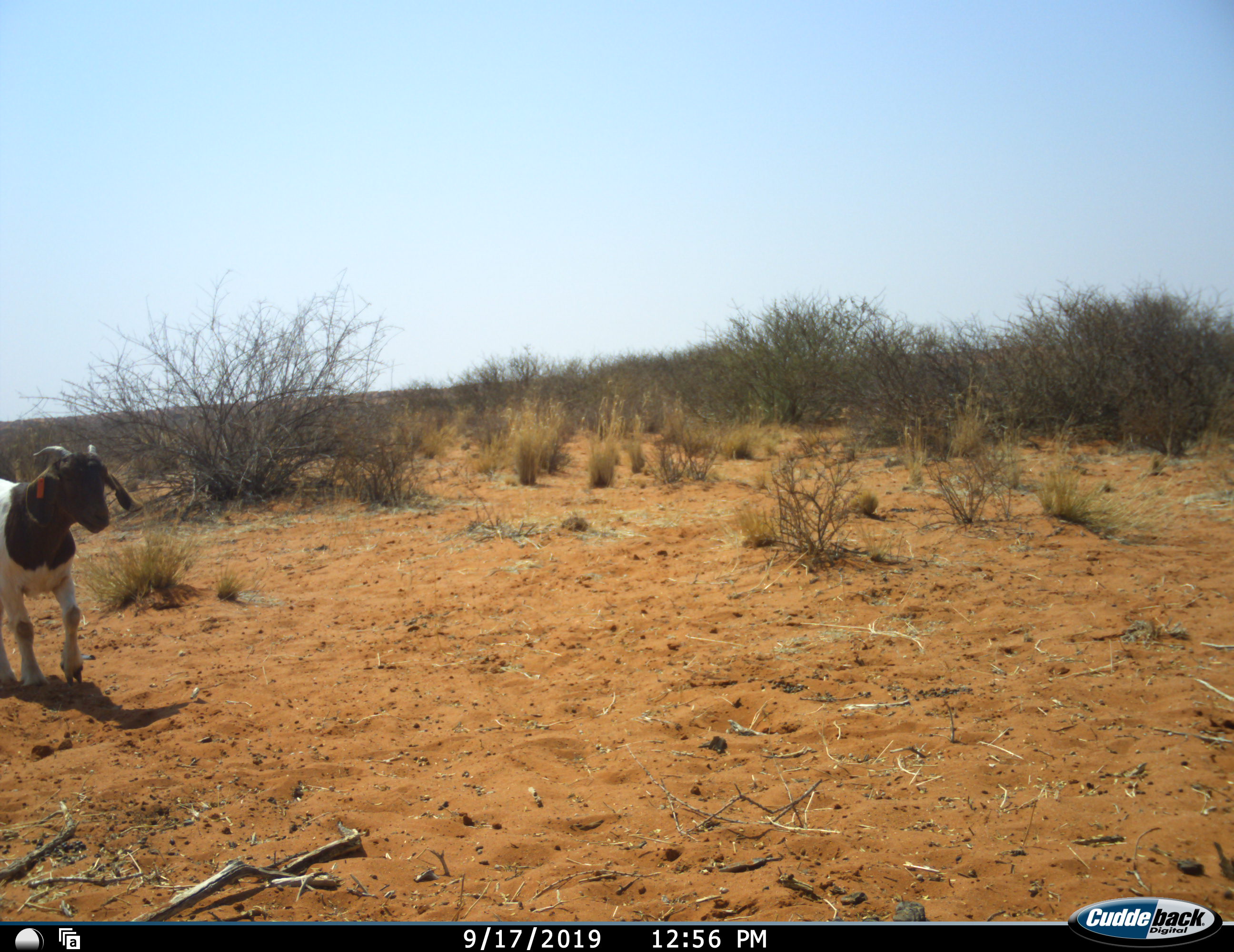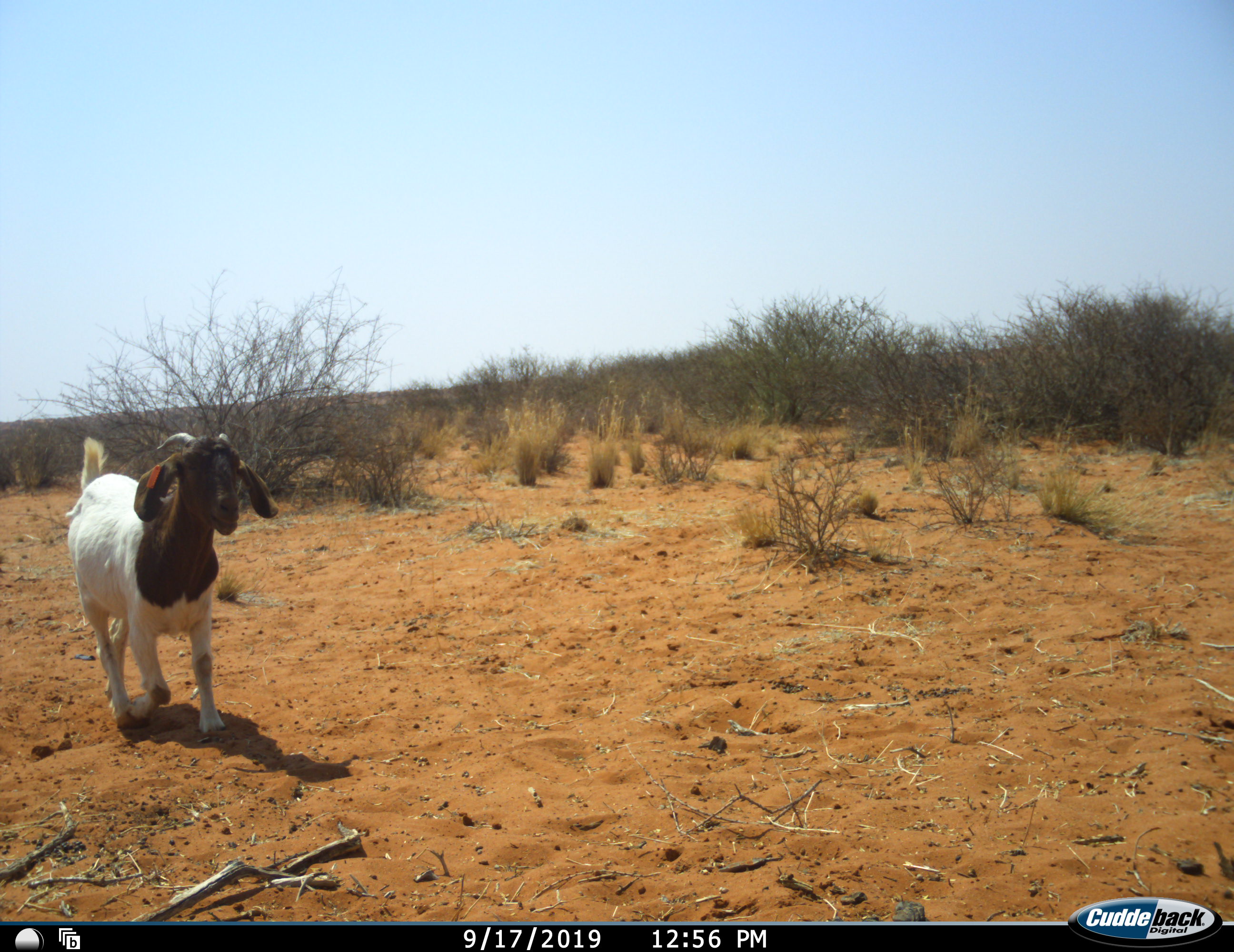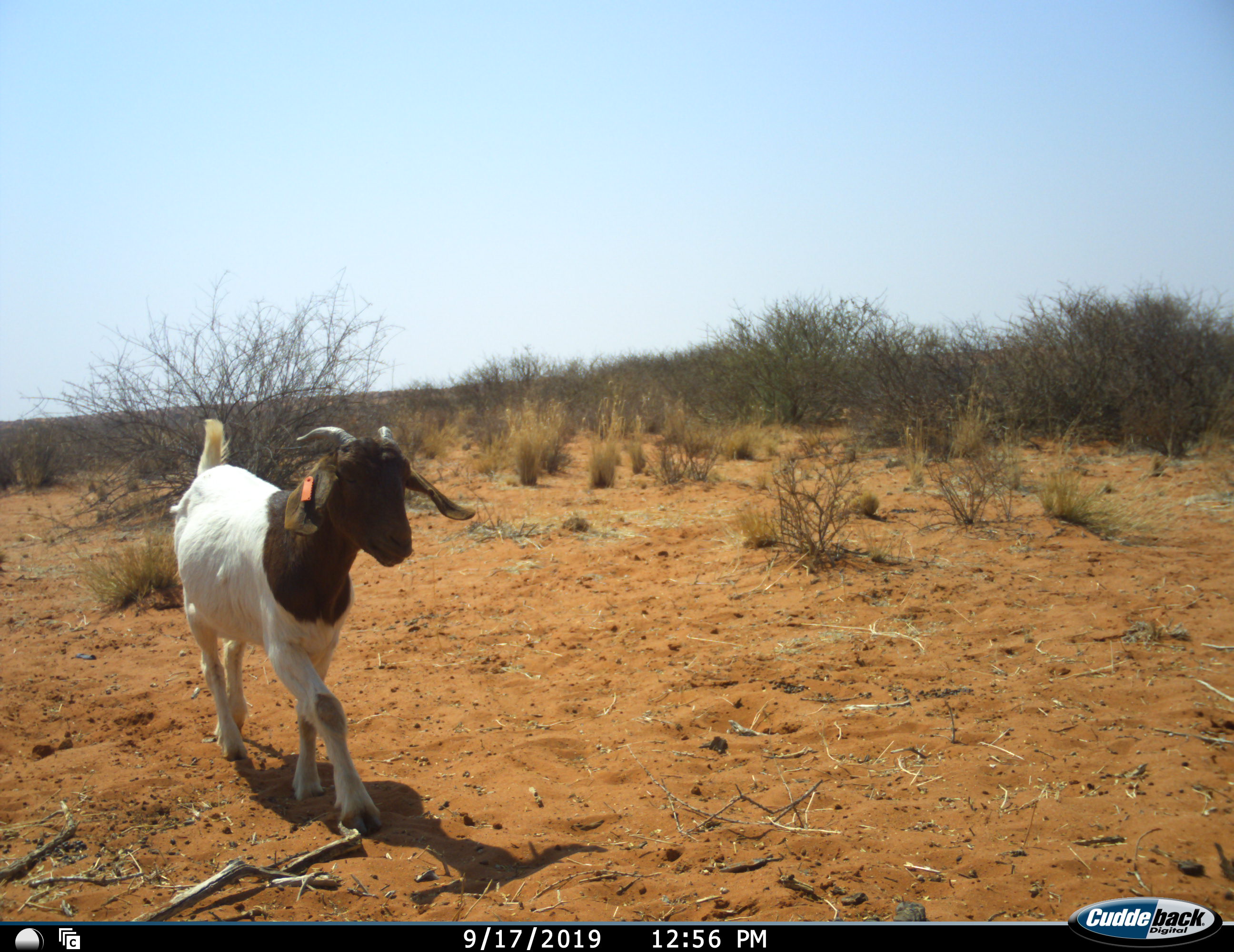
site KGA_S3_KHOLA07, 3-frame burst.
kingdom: Animalia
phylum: Chordata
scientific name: Vertebrata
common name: domestic animal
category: domesticanimal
Domesticanimal (domestic animal) (Vertebrata), count 1. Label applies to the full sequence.